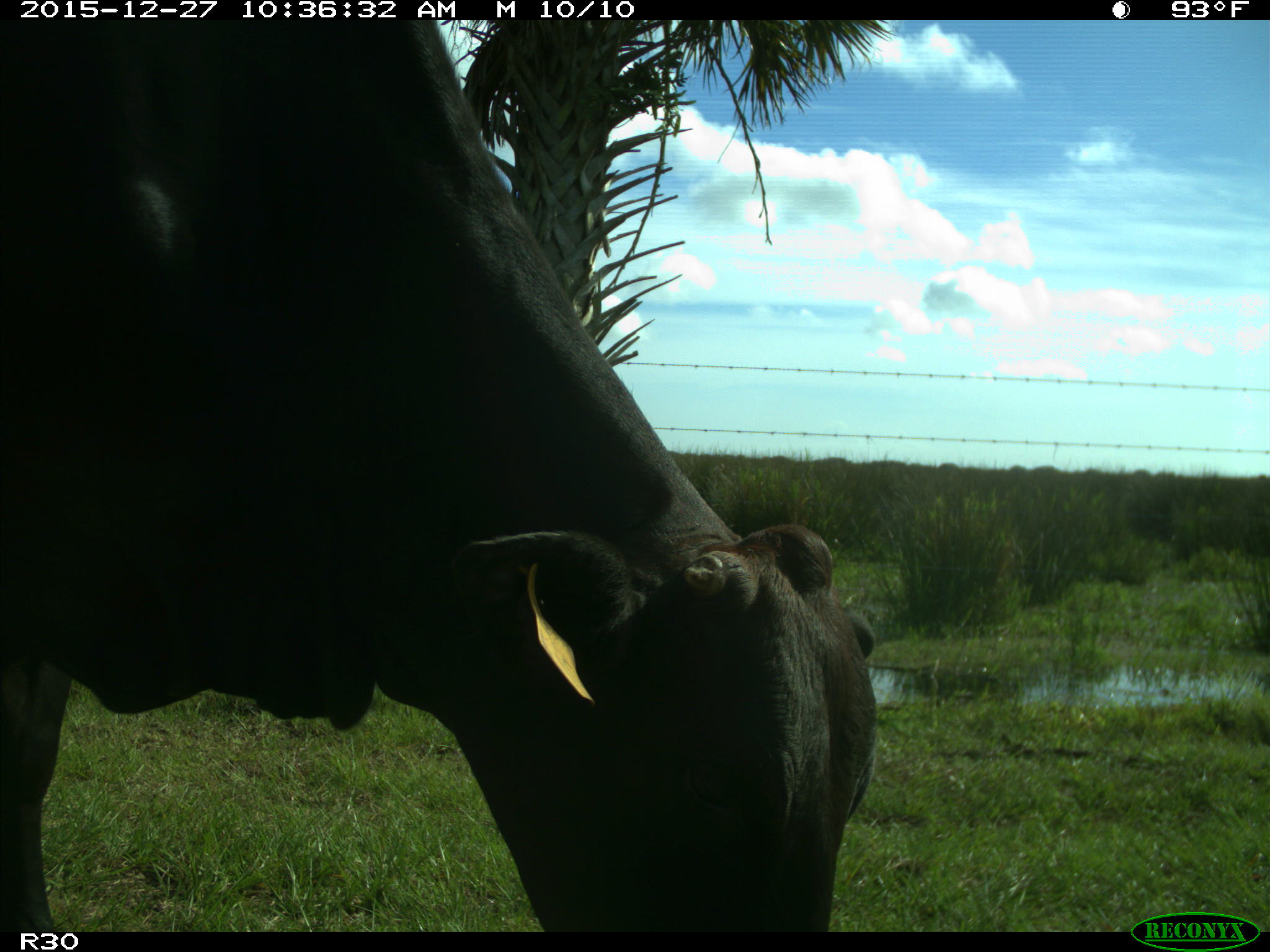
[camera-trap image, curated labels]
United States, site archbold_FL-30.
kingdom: Animalia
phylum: Chordata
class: Mammalia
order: Artiodactyla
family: Bovidae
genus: Bos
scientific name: Bos taurus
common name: domestic cow